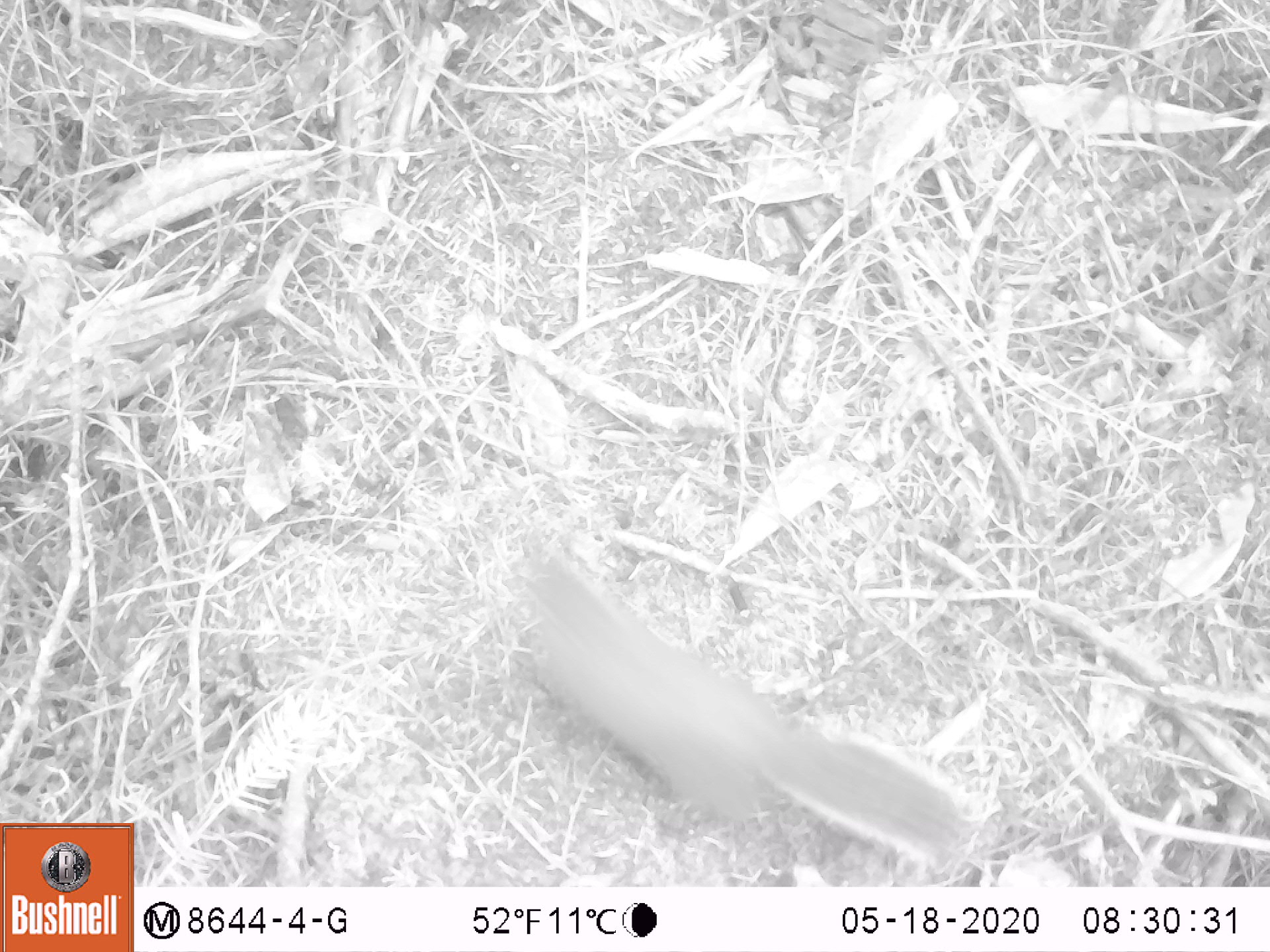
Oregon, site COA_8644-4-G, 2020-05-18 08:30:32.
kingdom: Animalia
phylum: Chordata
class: Mammalia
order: Rodentia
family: Sciuridae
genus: Tamiasciurus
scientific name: Tamiasciurus douglasii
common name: douglas squirrel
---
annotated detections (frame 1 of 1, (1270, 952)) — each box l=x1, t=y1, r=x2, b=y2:
douglas squirrel: l=507, t=552, r=983, b=866